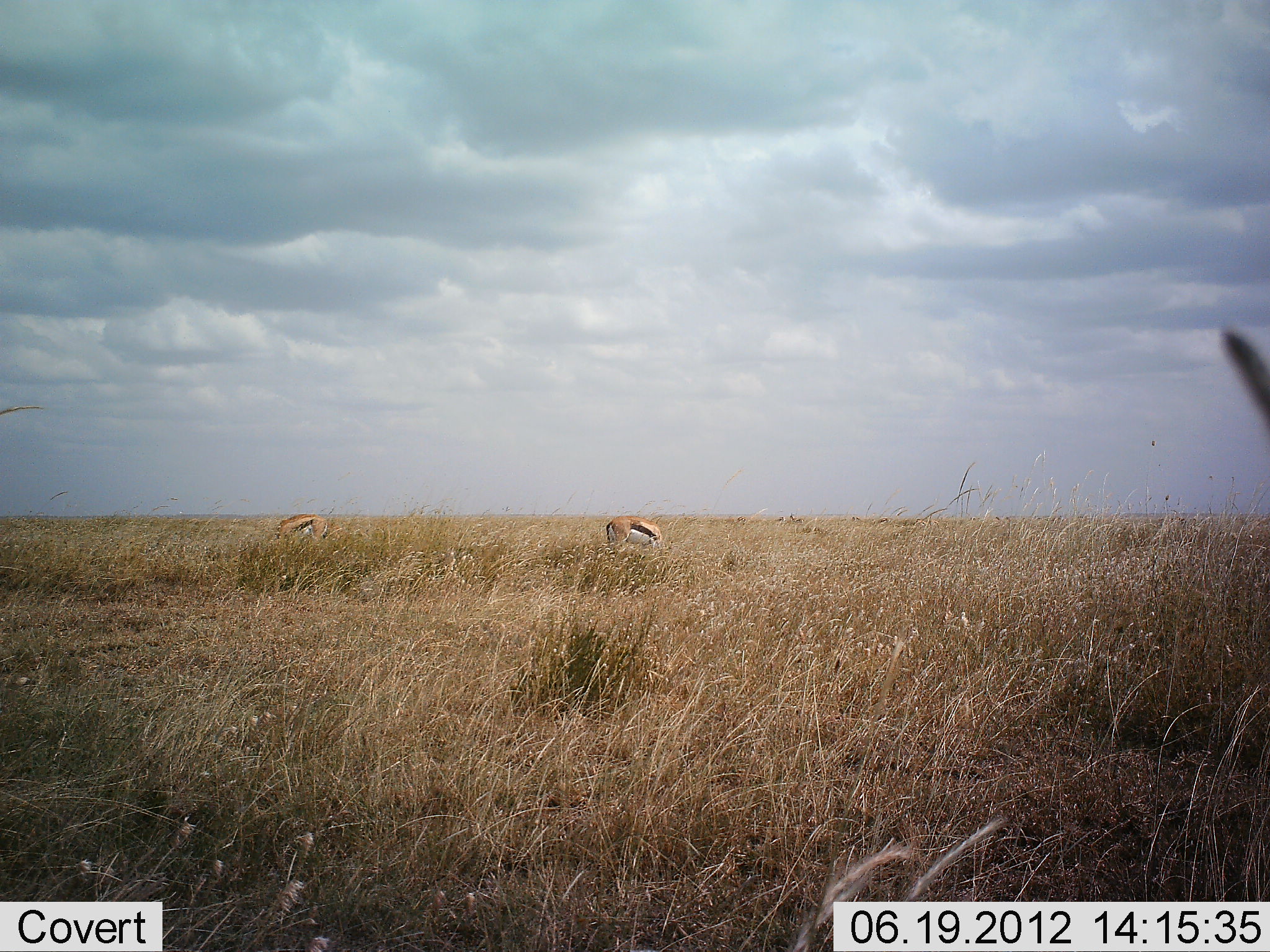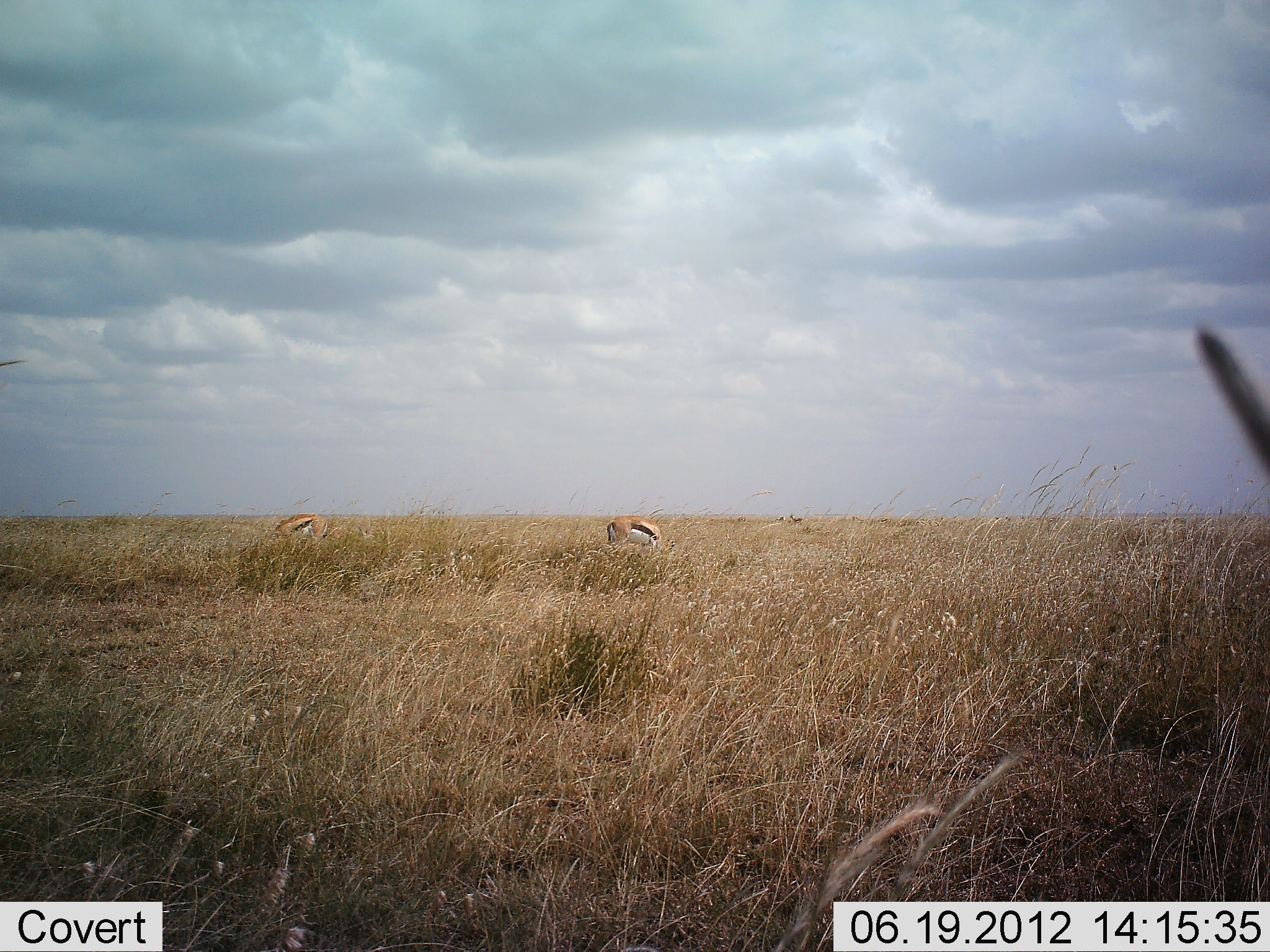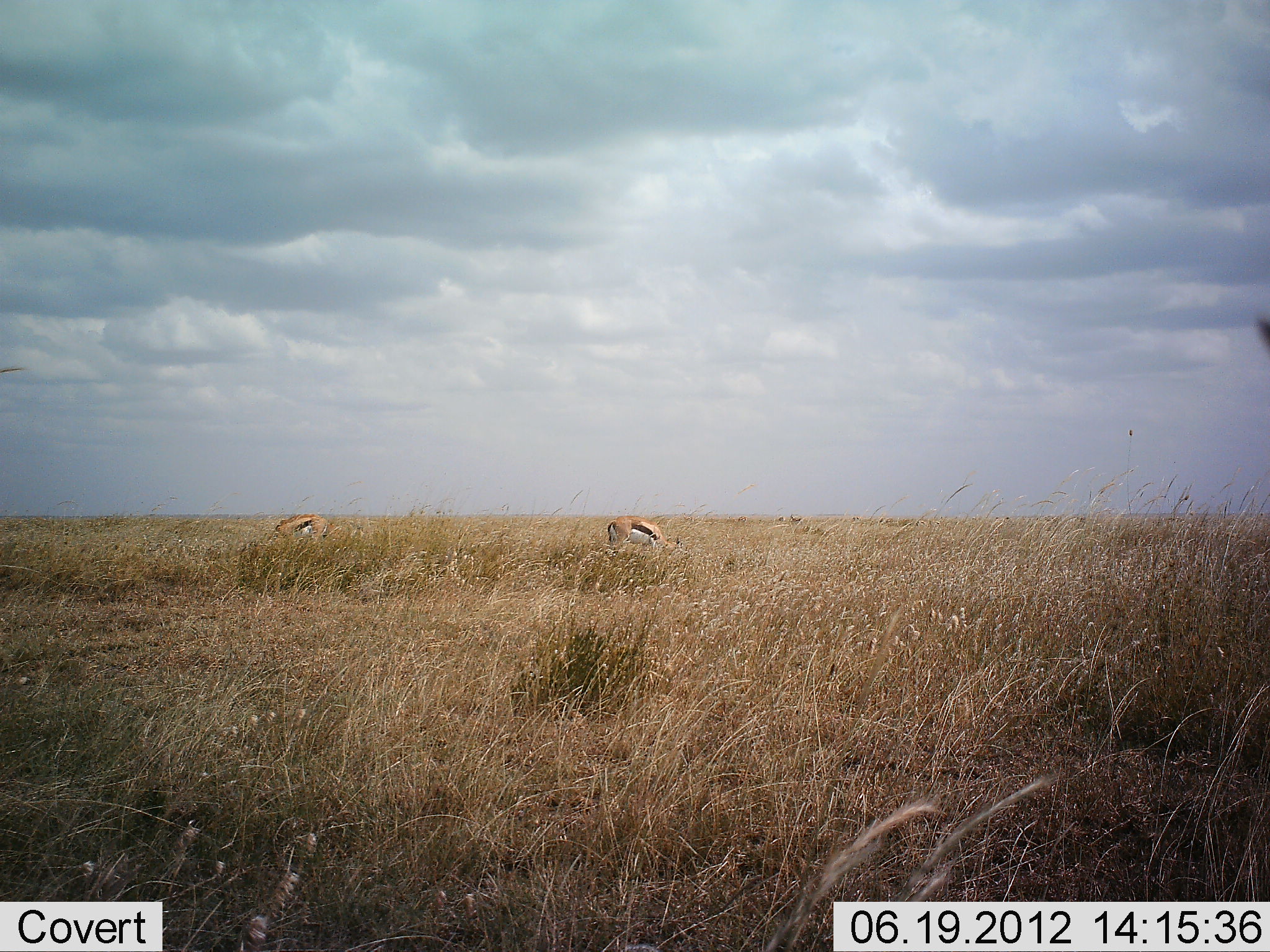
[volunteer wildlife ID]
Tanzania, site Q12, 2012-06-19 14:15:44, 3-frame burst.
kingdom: Animalia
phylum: Chordata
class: Mammalia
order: Artiodactyla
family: Bovidae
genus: Eudorcas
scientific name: Eudorcas thomsonii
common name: thomson's gazelle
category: gazellethomsons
Gazellethomsons (thomson's gazelle) (Eudorcas thomsonii), count 2. Behavior (volunteer vote fractions): standing 30%, resting 0%, moving 0%, interacting 0%. Young present (vote fraction): 0%. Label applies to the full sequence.